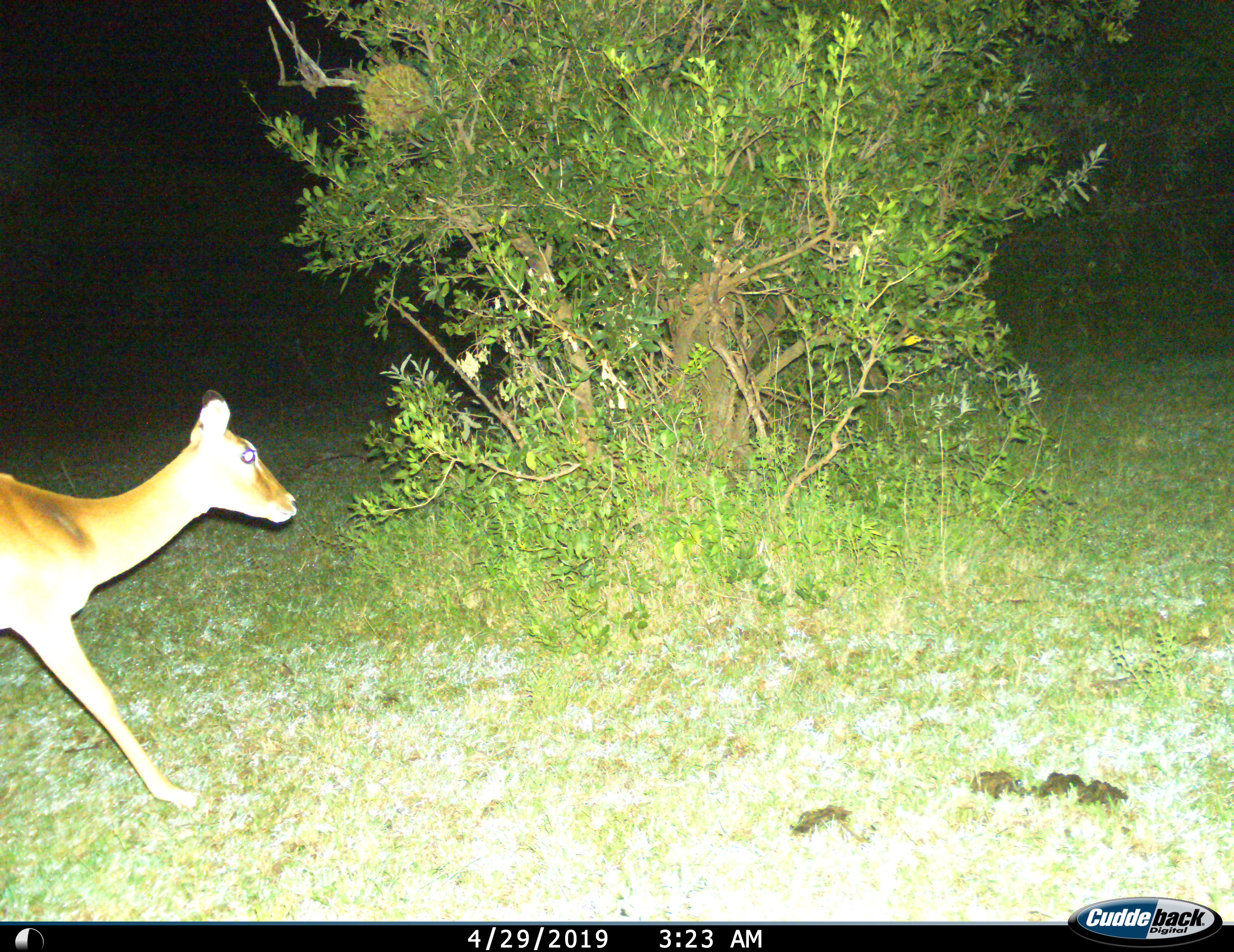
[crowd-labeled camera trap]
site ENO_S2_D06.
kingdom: Animalia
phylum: Chordata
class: Mammalia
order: Artiodactyla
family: Bovidae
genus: Aepyceros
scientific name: Aepyceros melampus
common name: impala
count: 1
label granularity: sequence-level